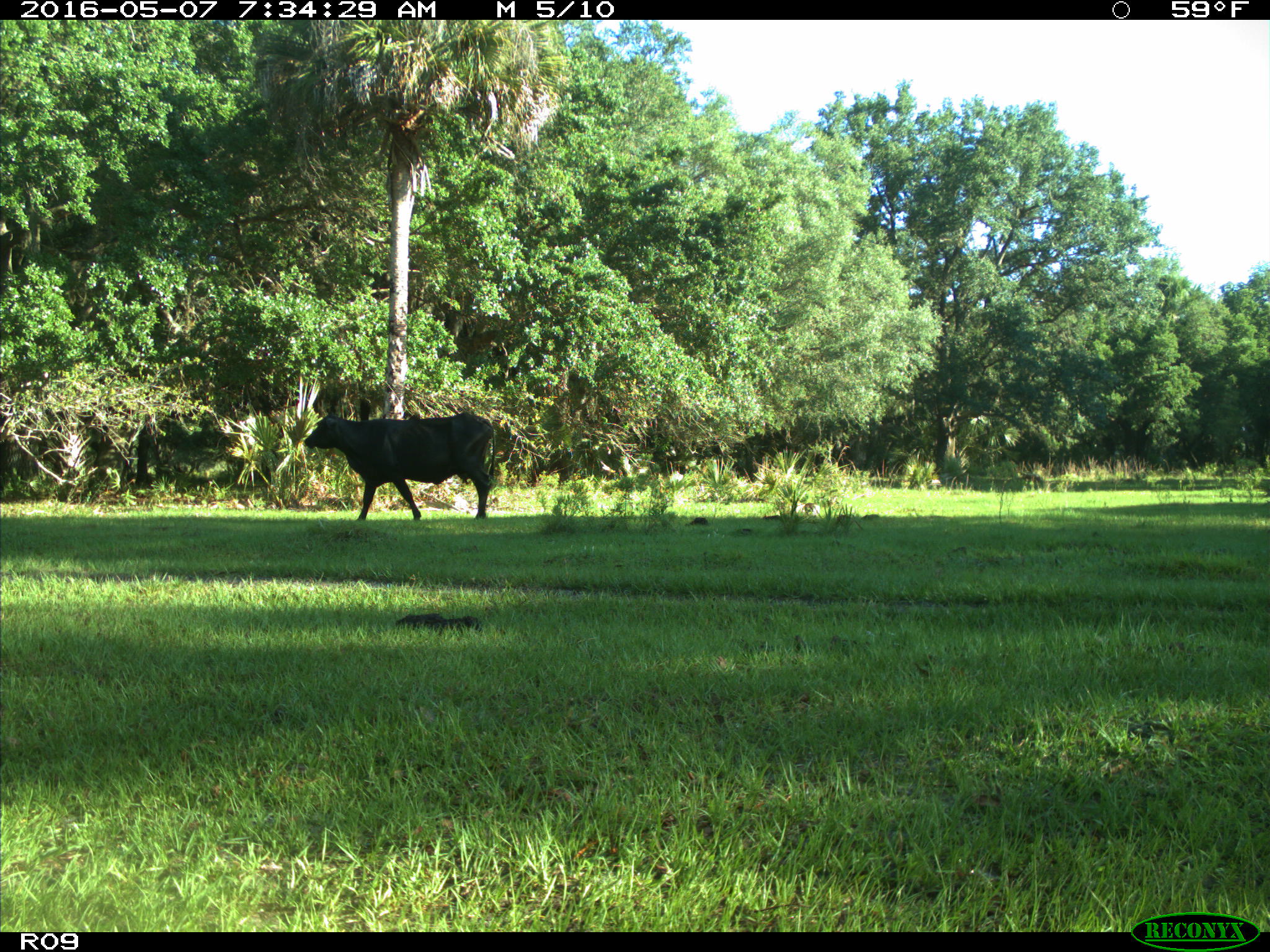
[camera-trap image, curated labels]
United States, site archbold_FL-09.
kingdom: Animalia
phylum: Chordata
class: Mammalia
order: Artiodactyla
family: Bovidae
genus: Bos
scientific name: Bos taurus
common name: domestic cow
Bos taurus (domestic cow).